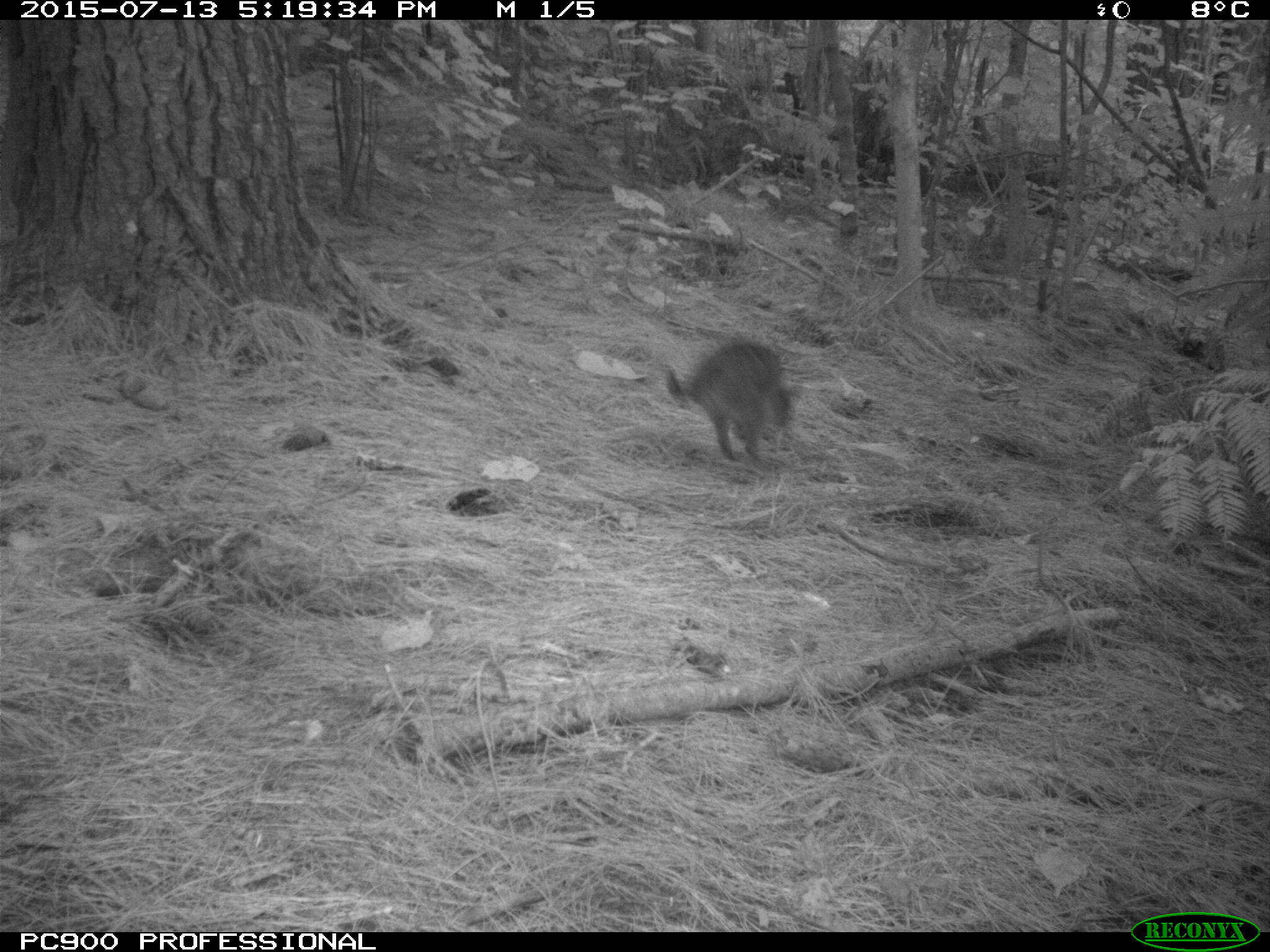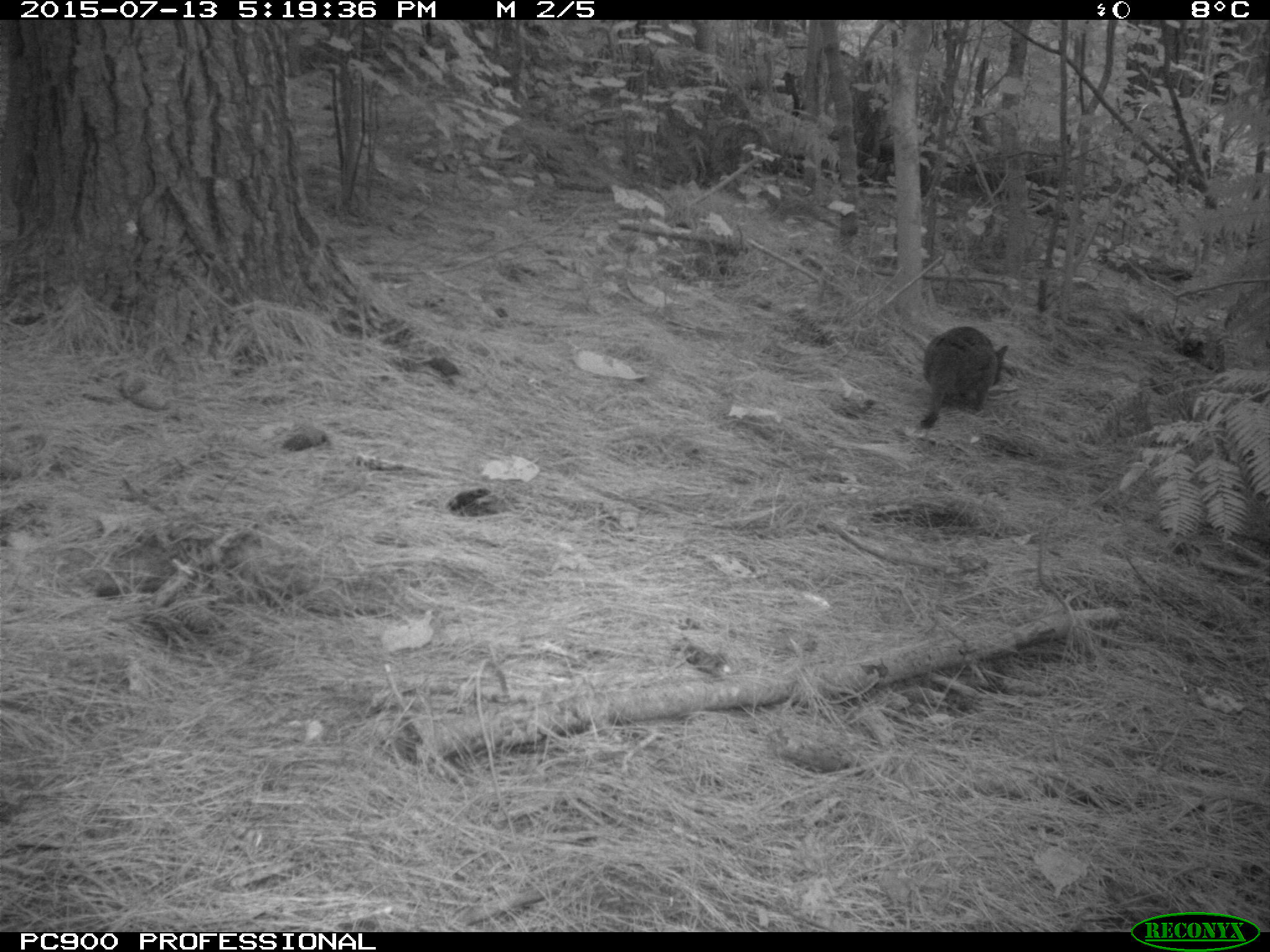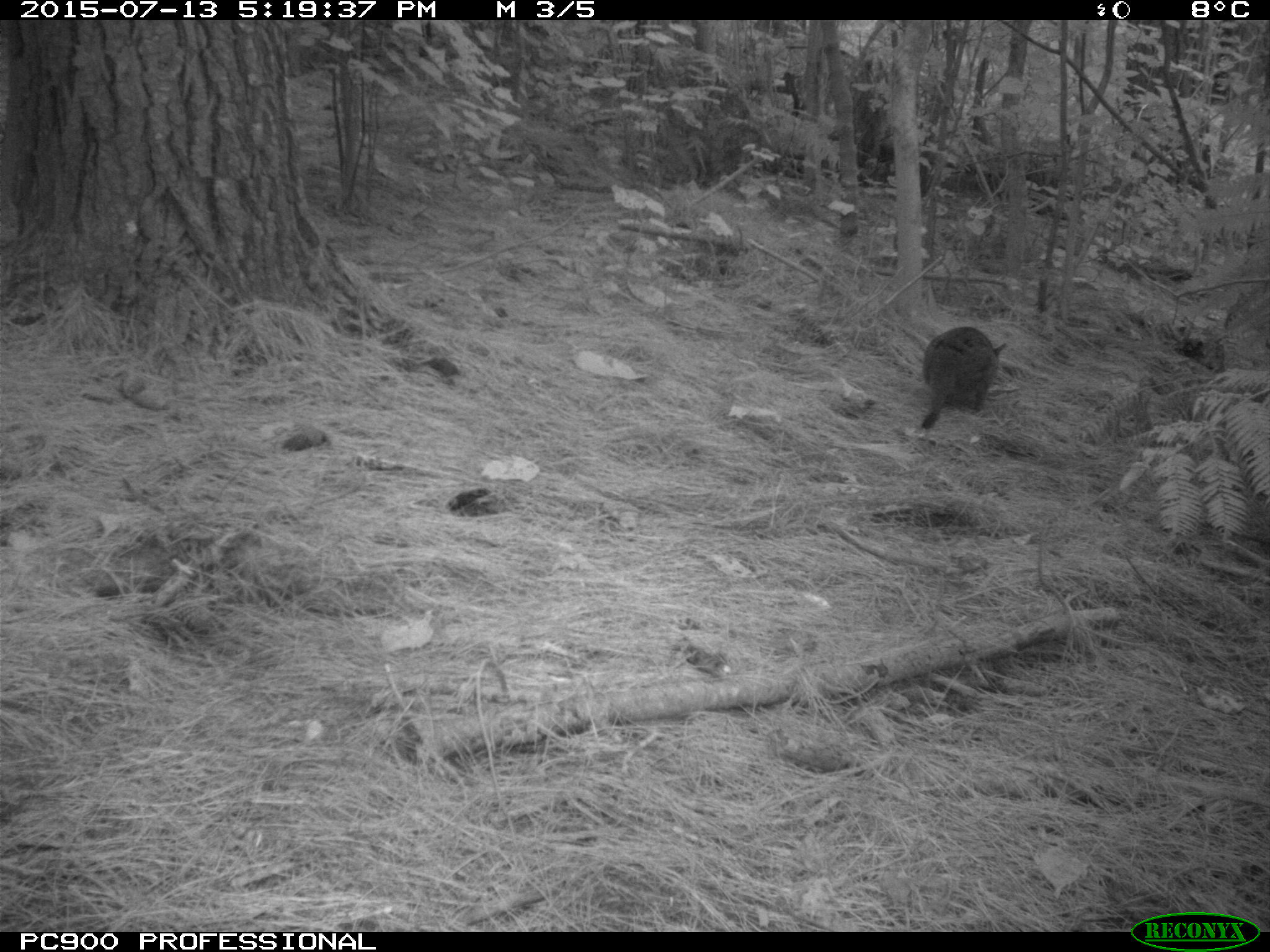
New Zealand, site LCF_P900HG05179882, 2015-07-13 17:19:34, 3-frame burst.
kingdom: Animalia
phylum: Chordata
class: Mammalia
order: Diprotodontia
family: Macropodidae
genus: Notamacropus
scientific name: Notamacropus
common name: wallaby